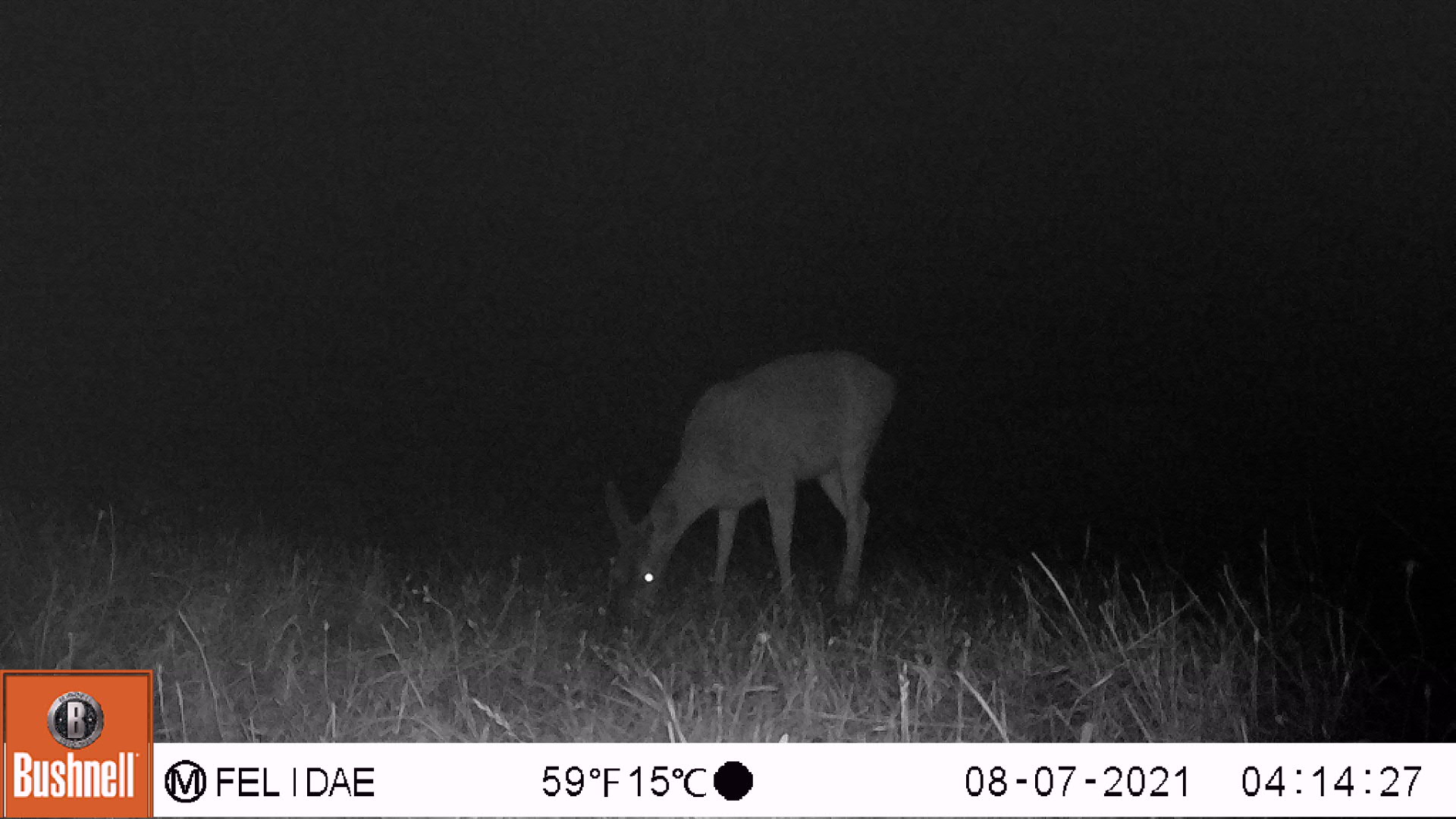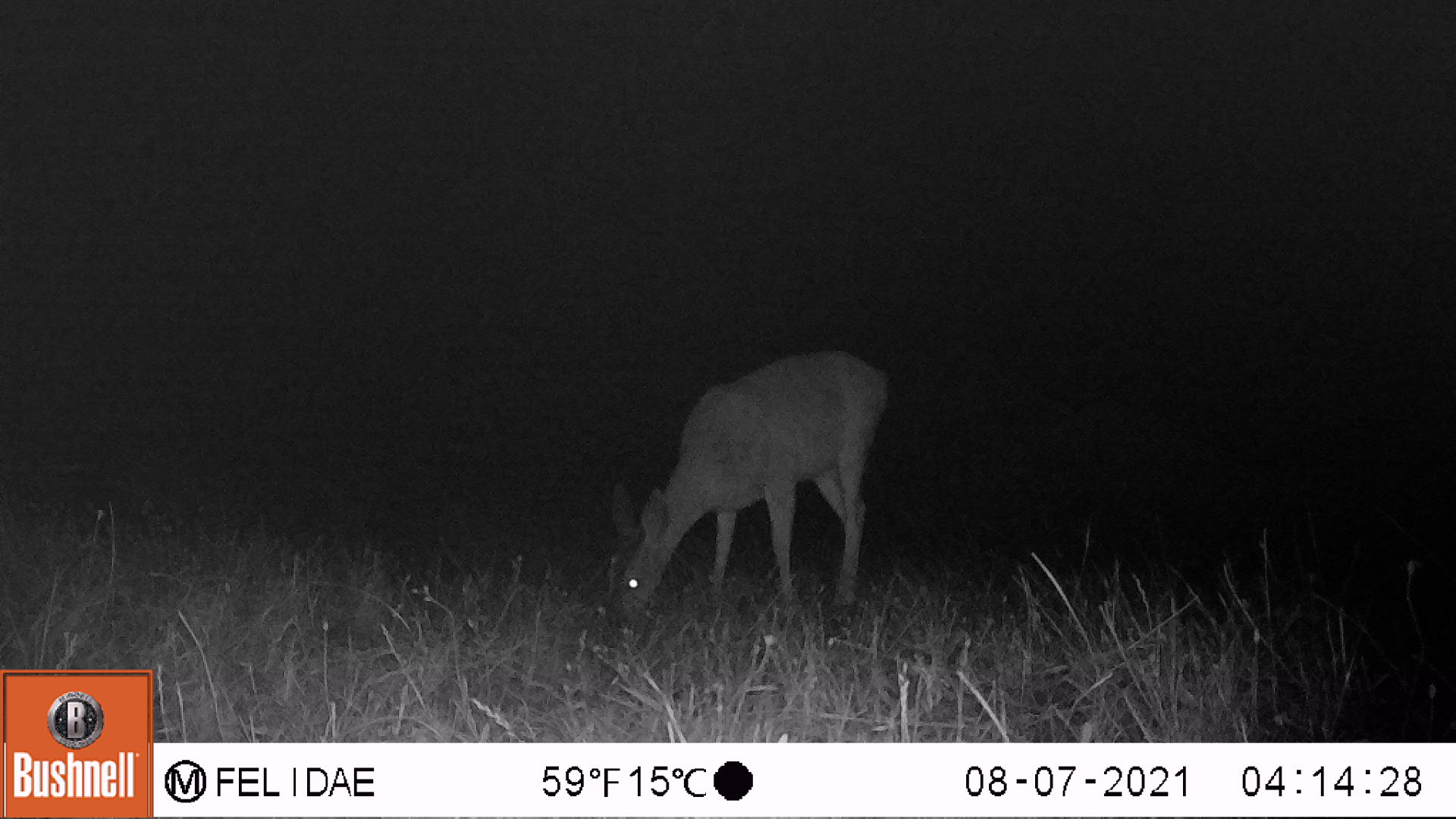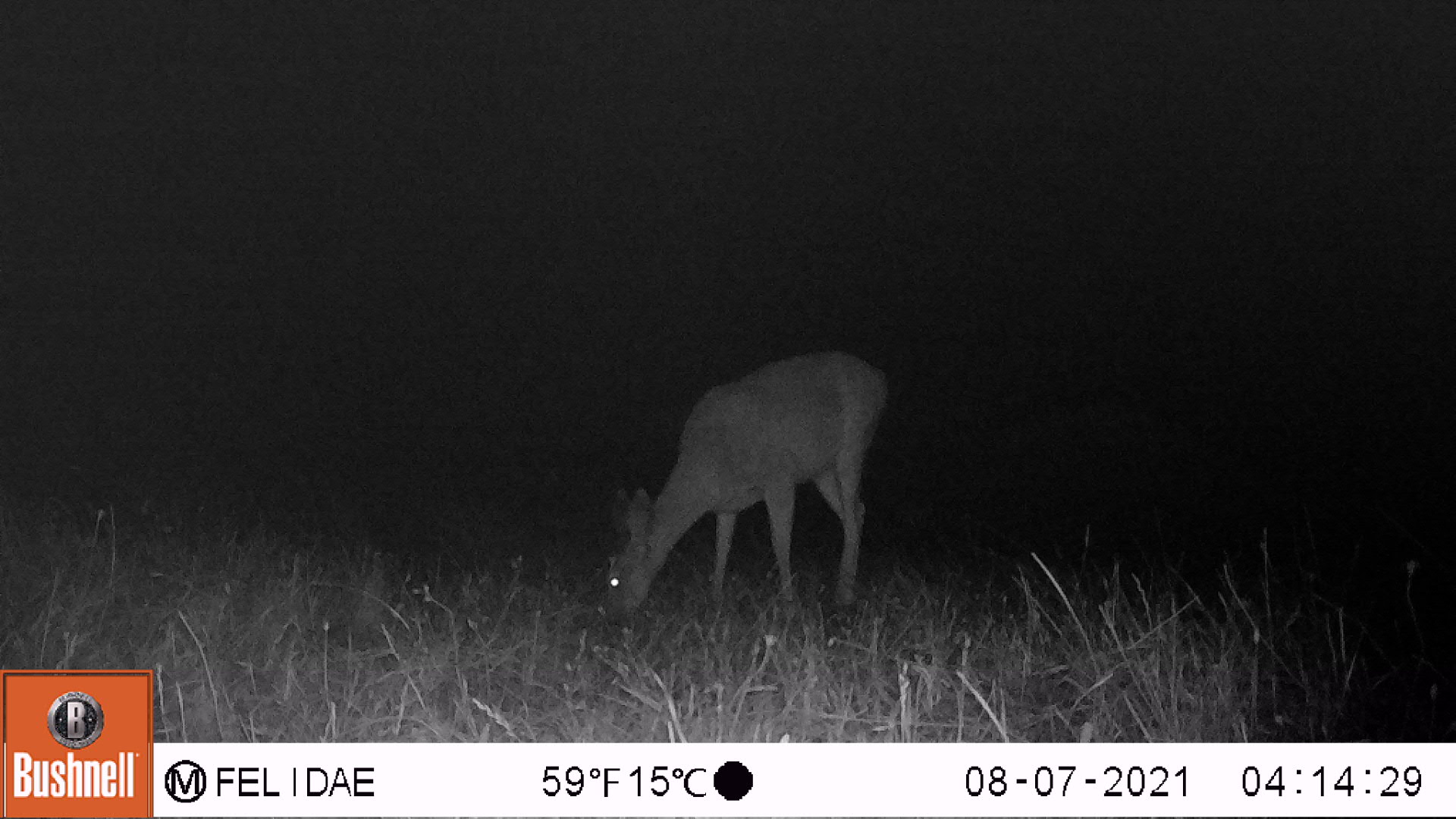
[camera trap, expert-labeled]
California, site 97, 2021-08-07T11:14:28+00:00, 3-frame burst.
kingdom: Animalia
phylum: Chordata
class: Mammalia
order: Artiodactyla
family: Cervidae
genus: Odocoileus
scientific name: Odocoileus hemionus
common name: mule deer